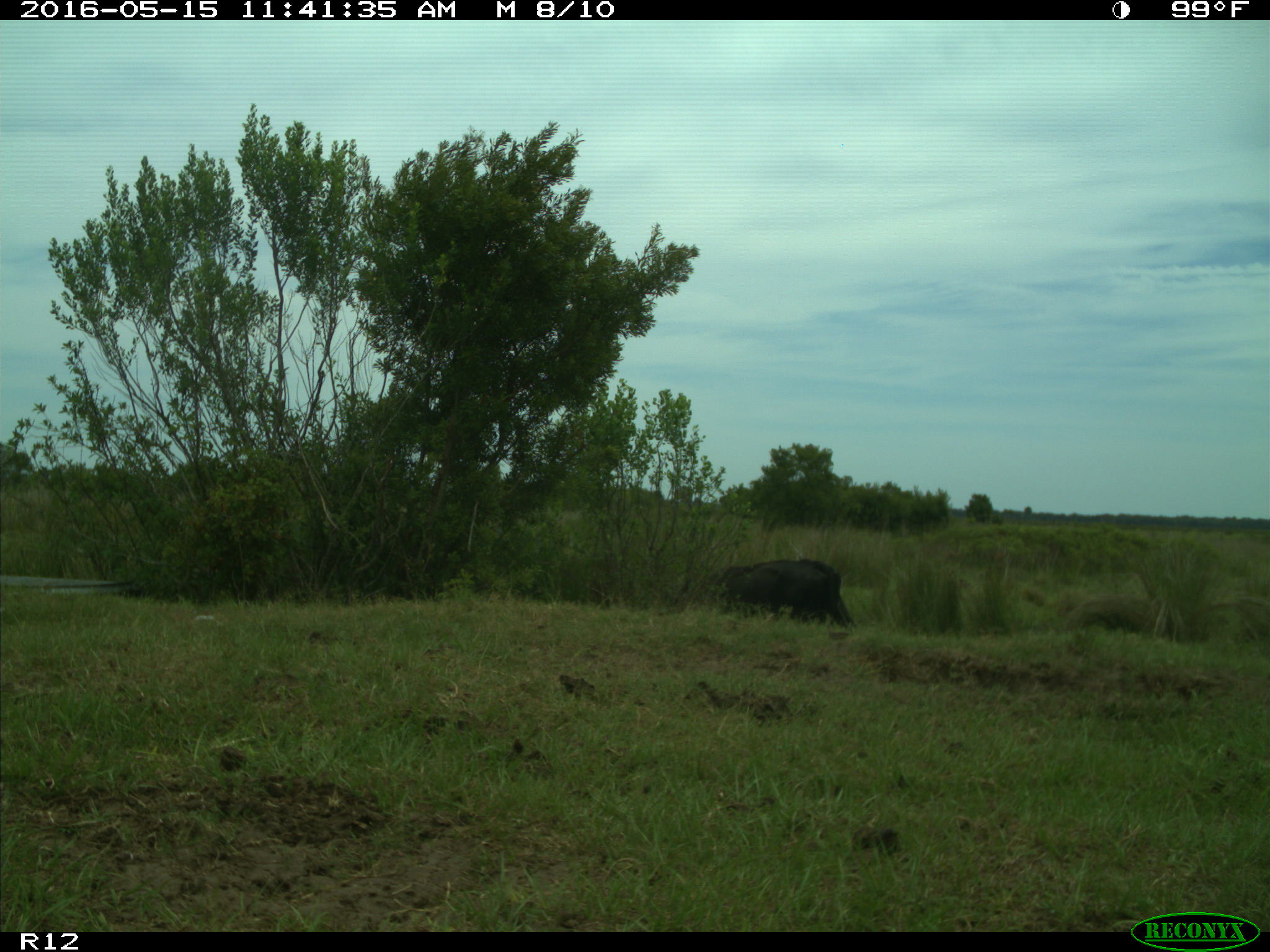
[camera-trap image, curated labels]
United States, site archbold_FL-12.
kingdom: Animalia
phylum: Chordata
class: Mammalia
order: Artiodactyla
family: Bovidae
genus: Bos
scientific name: Bos taurus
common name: domestic cow